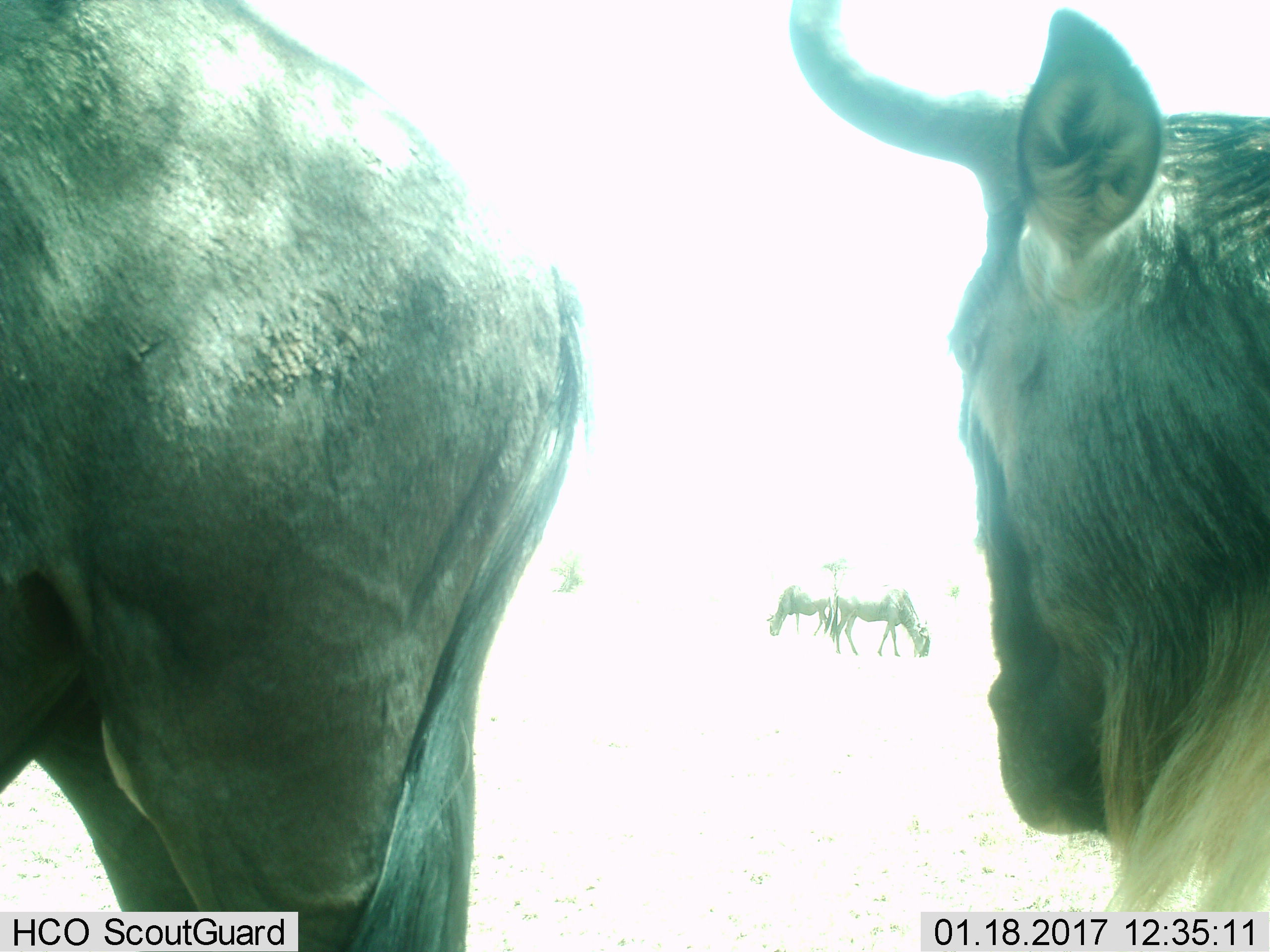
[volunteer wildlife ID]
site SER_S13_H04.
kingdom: Animalia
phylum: Chordata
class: Mammalia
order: Artiodactyla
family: Bovidae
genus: Connochaetes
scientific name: Connochaetes taurinus taurinus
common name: blue wildebeest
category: wildebeestblue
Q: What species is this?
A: Wildebeestblue (blue wildebeest) (Connochaetes taurinus taurinus).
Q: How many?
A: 4.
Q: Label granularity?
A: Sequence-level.